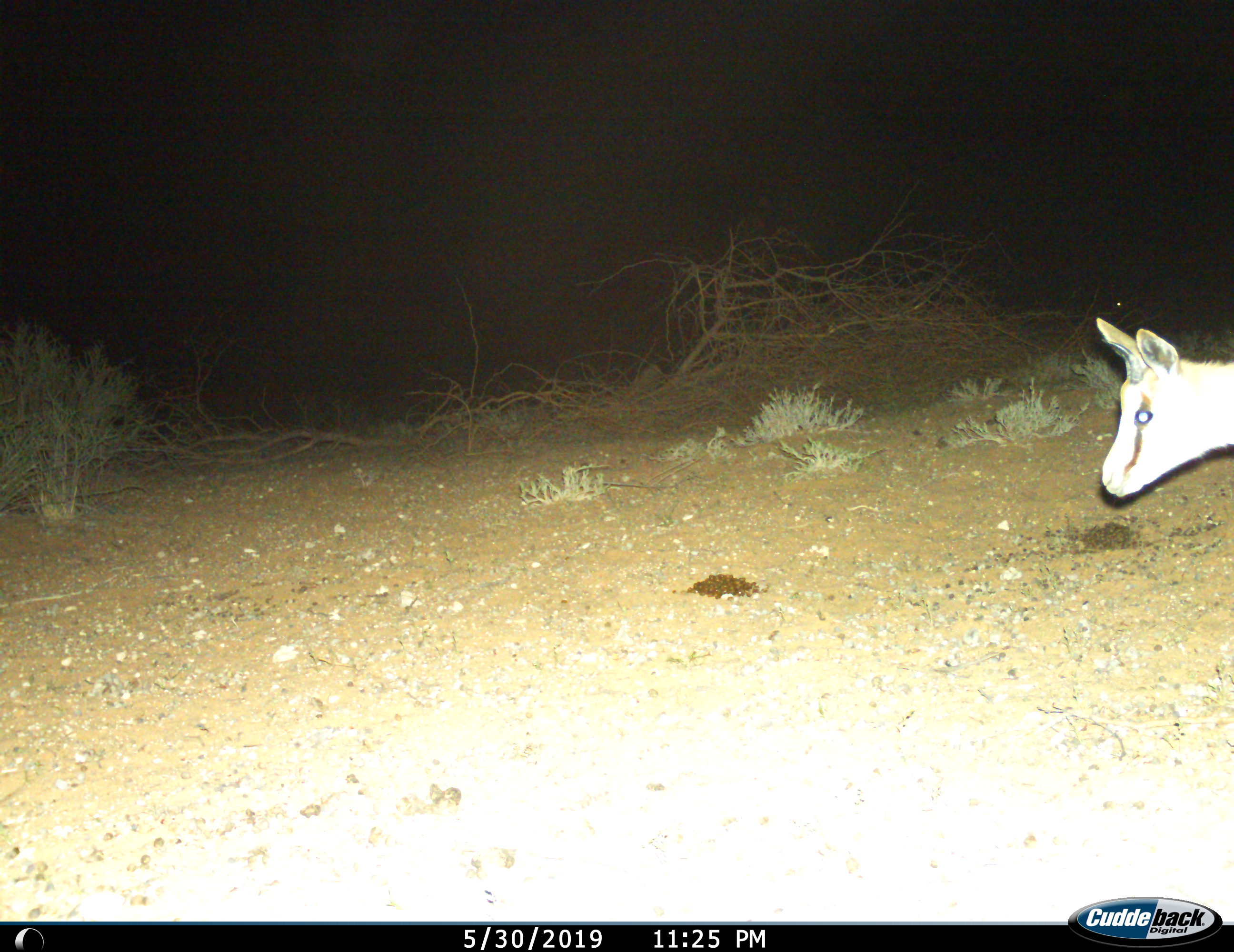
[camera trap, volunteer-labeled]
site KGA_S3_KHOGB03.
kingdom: Animalia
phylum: Chordata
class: Mammalia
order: Artiodactyla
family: Bovidae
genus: Antidorcas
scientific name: Antidorcas marsupialis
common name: springbok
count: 1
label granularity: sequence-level